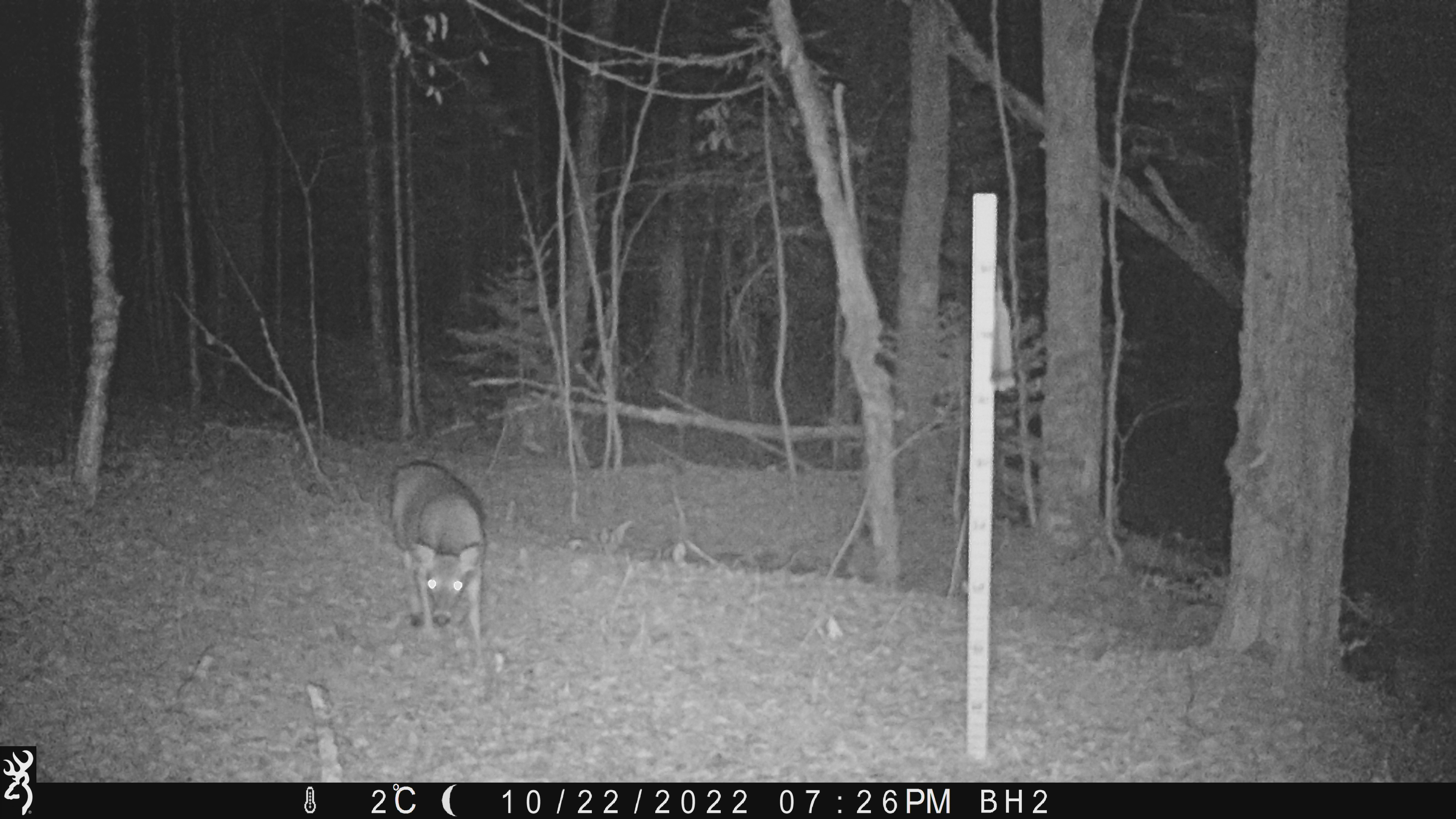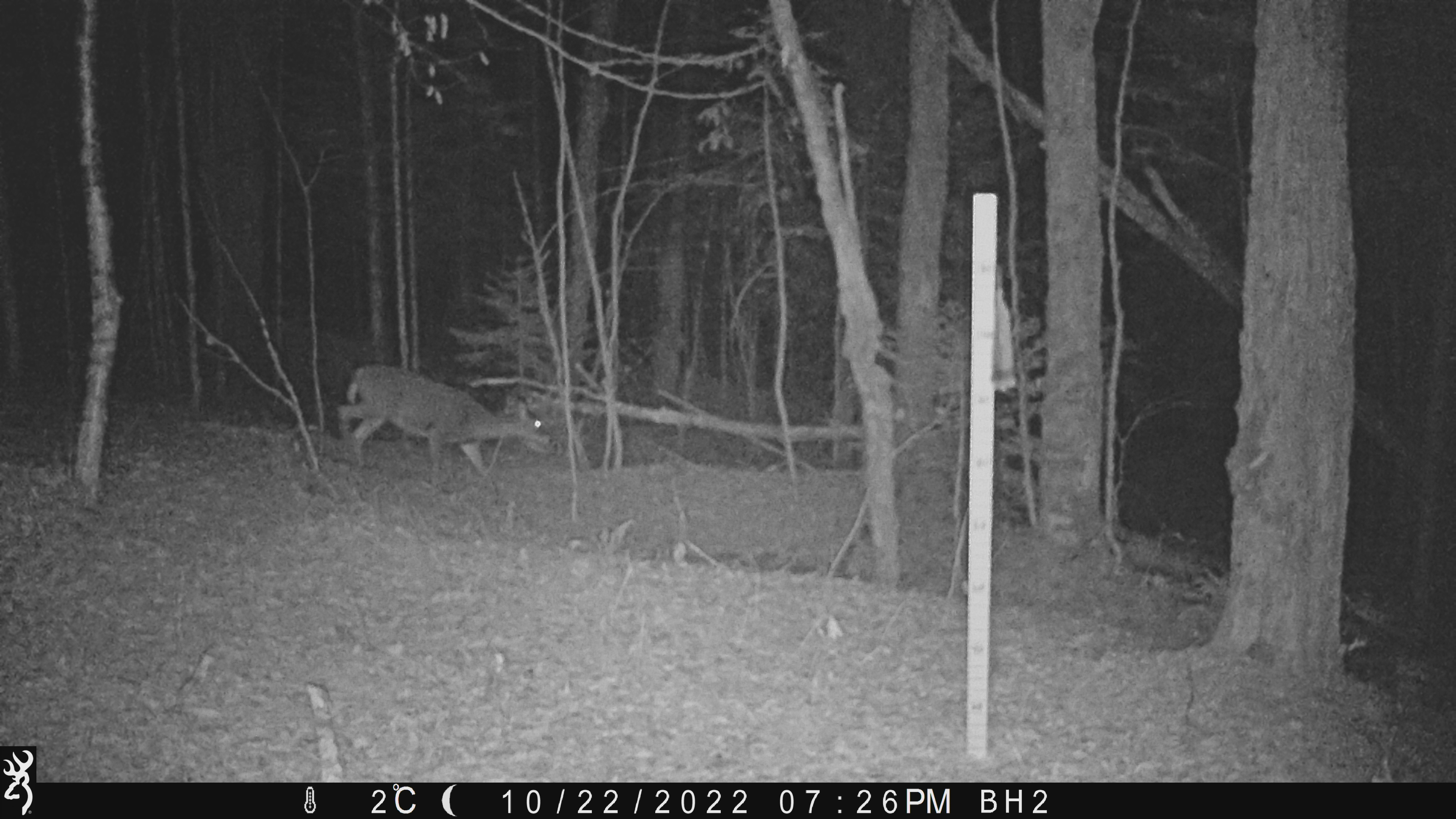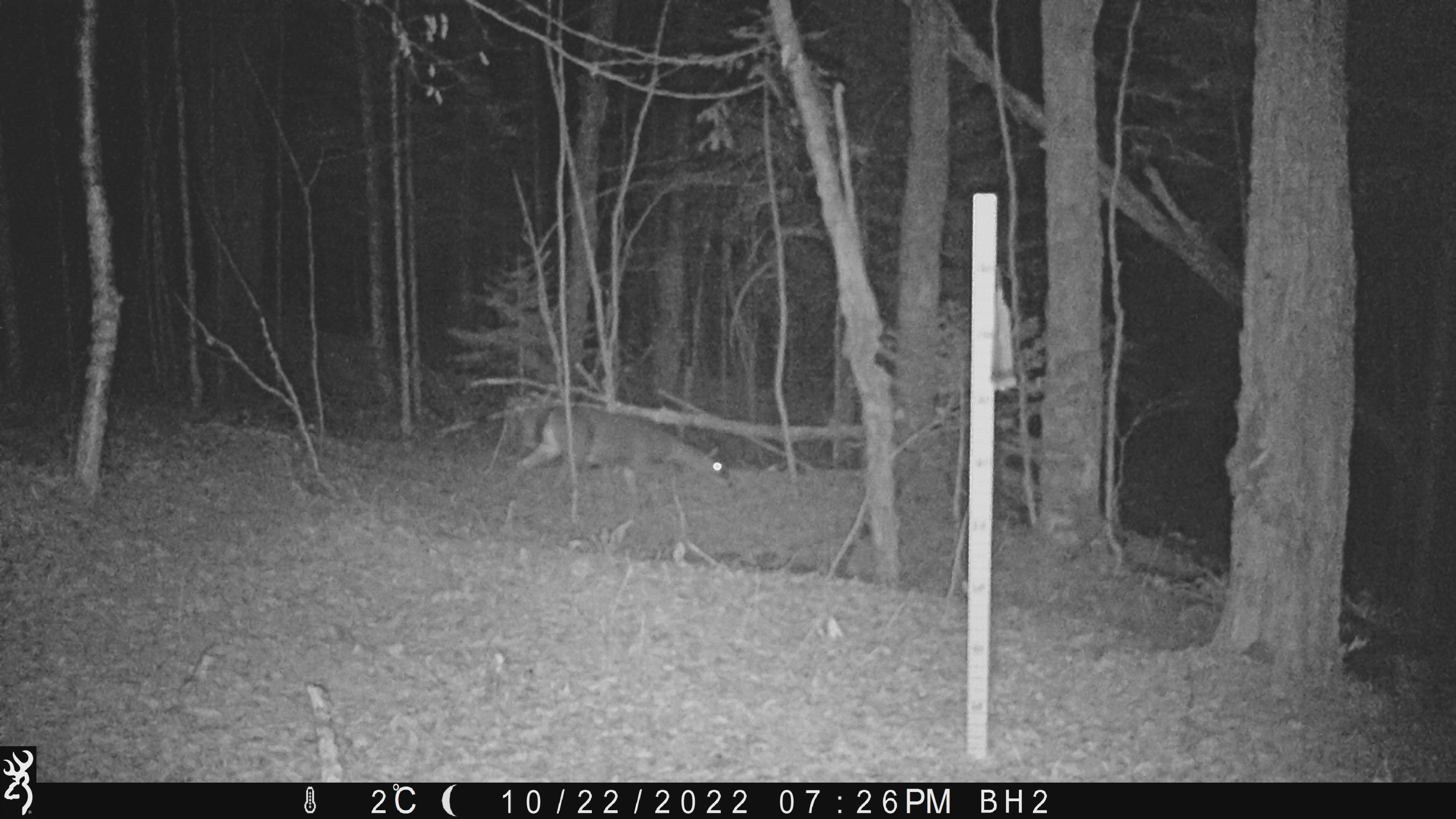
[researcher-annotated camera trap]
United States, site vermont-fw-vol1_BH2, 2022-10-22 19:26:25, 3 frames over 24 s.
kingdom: Animalia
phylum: Chordata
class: Mammalia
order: Artiodactyla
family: Cervidae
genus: Odocoileus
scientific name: Odocoileus virginianus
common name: white-tailed deer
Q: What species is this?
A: White-tailed deer (Odocoileus virginianus).